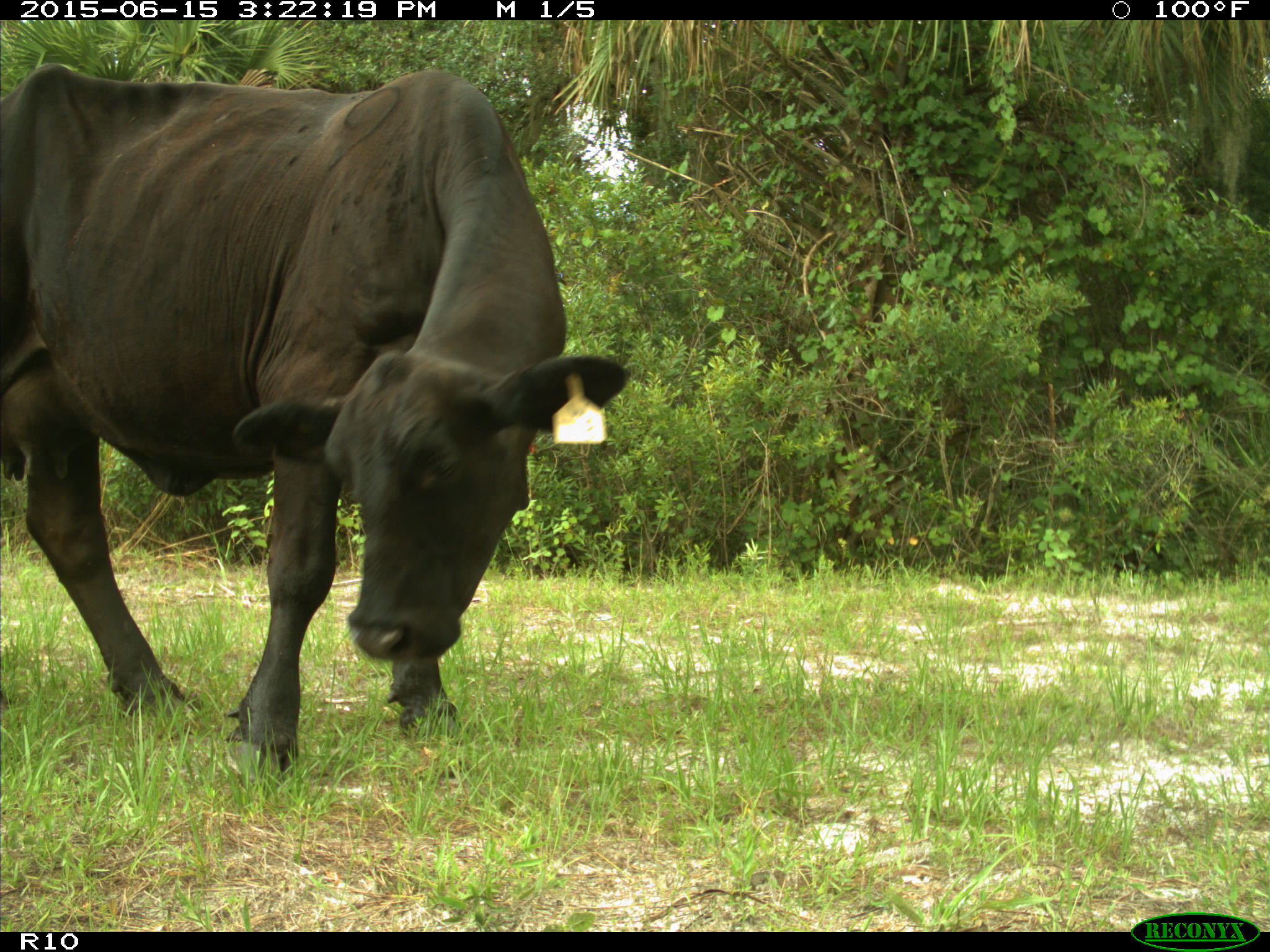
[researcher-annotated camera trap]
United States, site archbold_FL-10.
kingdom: Animalia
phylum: Chordata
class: Mammalia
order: Artiodactyla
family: Bovidae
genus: Bos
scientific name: Bos taurus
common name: domestic cow